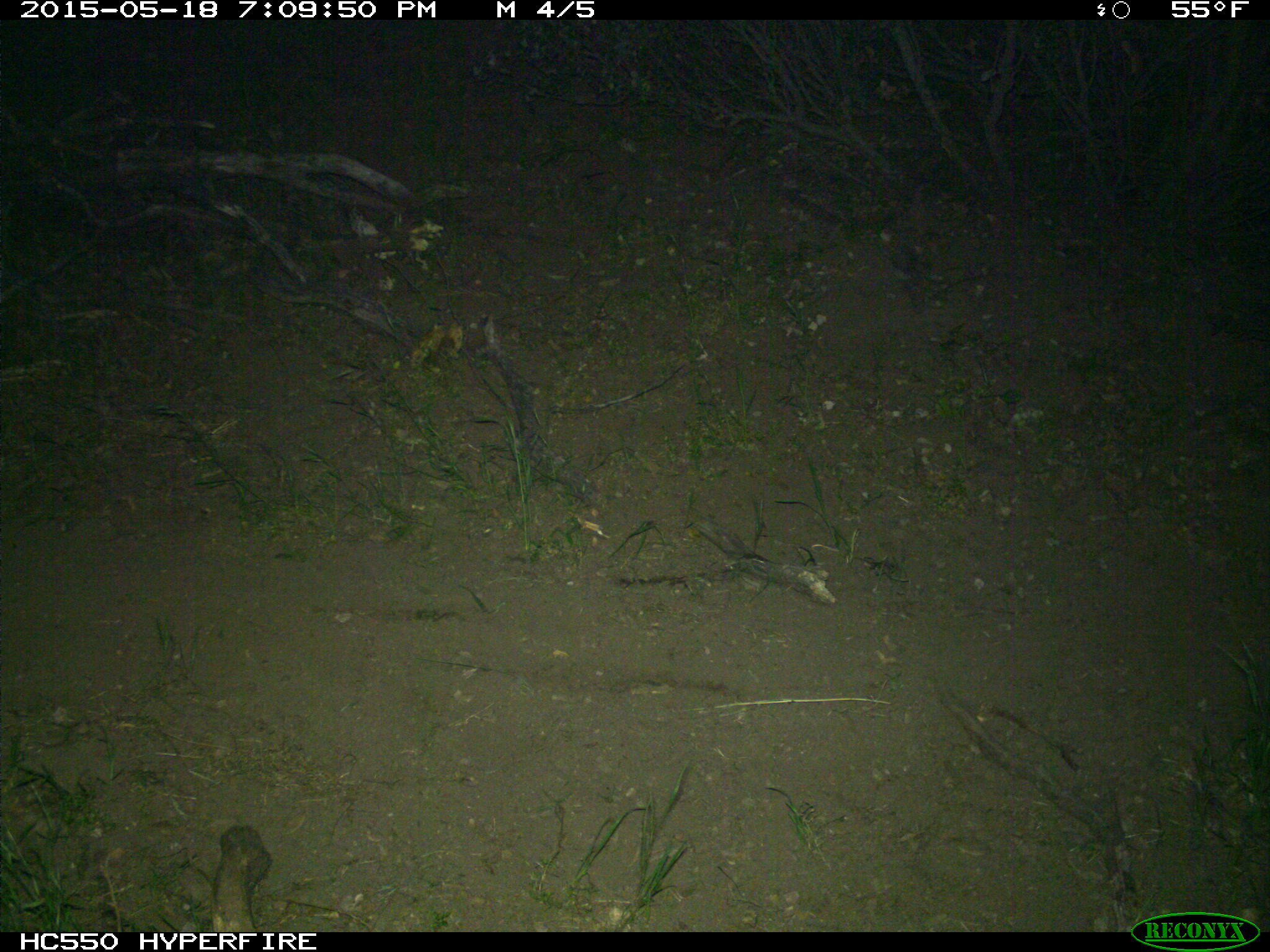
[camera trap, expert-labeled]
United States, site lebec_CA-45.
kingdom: Animalia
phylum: Chordata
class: Mammalia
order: Artiodactyla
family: Bovidae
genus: Bos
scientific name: Bos taurus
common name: domestic cow